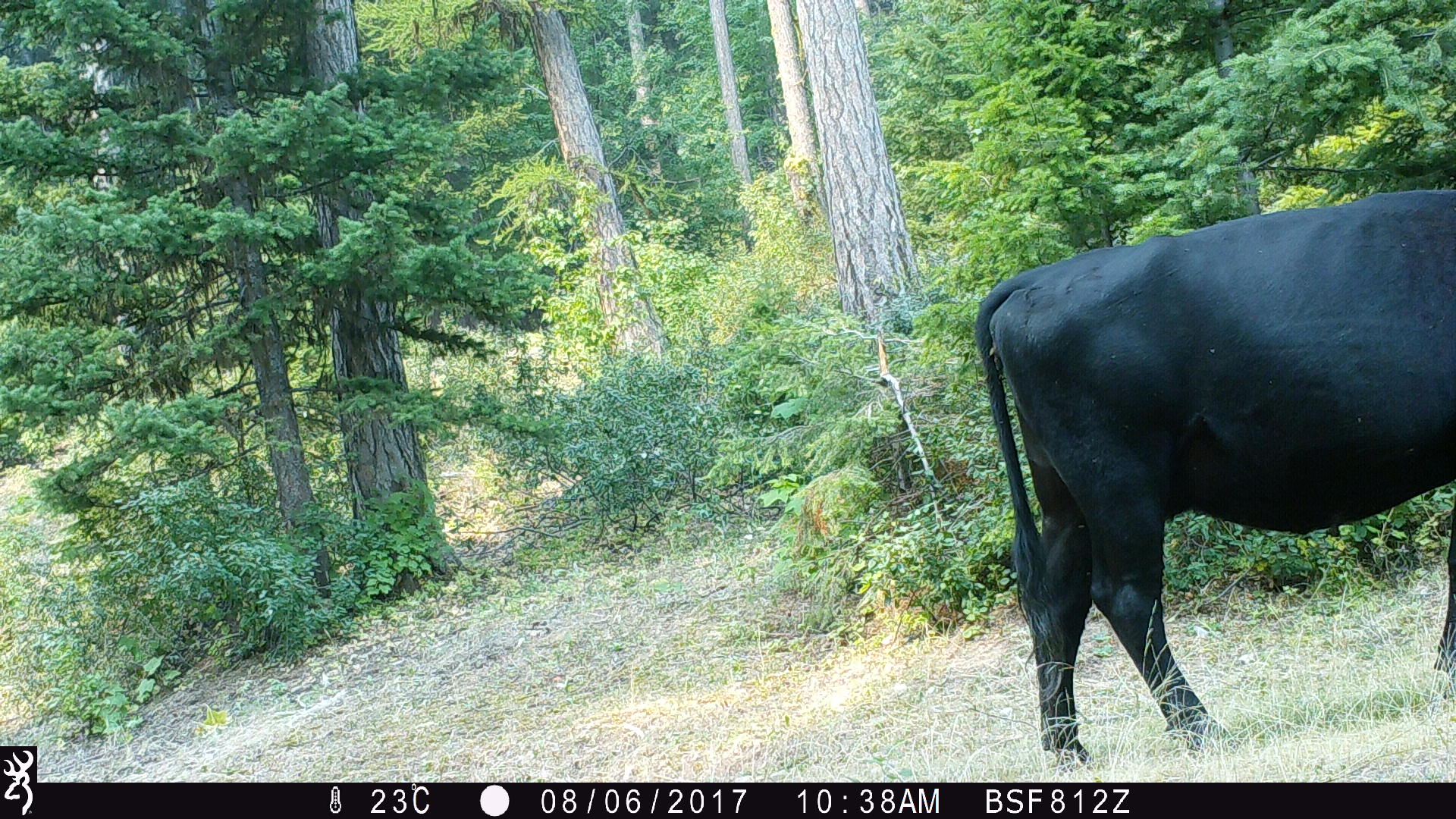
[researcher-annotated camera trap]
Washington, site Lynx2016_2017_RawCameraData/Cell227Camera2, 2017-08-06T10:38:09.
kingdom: Animalia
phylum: Chordata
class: Mammalia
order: Artiodactyla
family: Bovidae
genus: Bos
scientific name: Bos taurus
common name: domestic cattle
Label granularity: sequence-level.